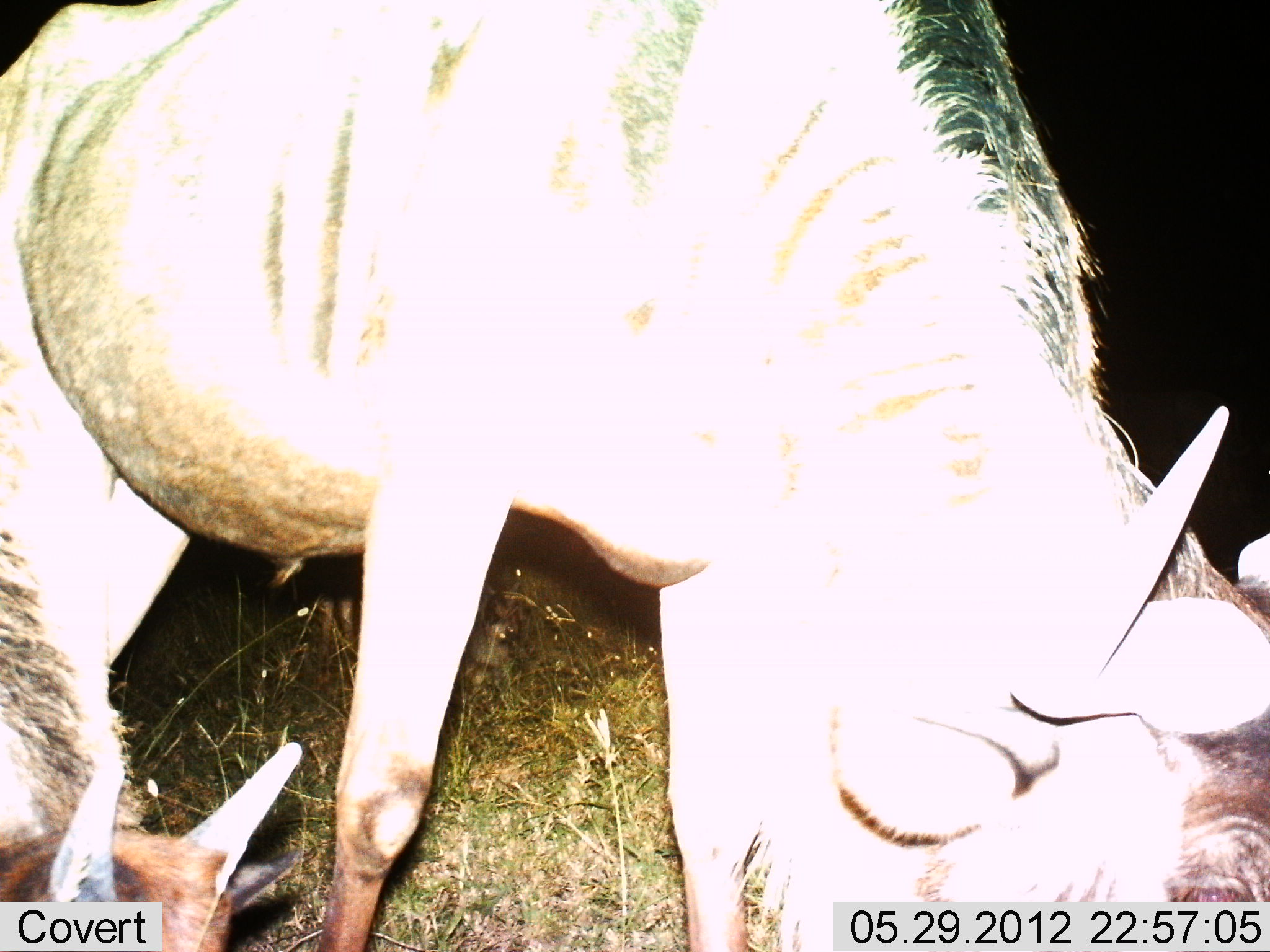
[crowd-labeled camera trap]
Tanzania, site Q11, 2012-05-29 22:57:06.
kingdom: Animalia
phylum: Chordata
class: Mammalia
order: Artiodactyla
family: Bovidae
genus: Connochaetes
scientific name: Connochaetes taurinus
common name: blue wildebeest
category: wildebeest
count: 2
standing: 10%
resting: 0%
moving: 0%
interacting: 0%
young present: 50%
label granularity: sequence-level